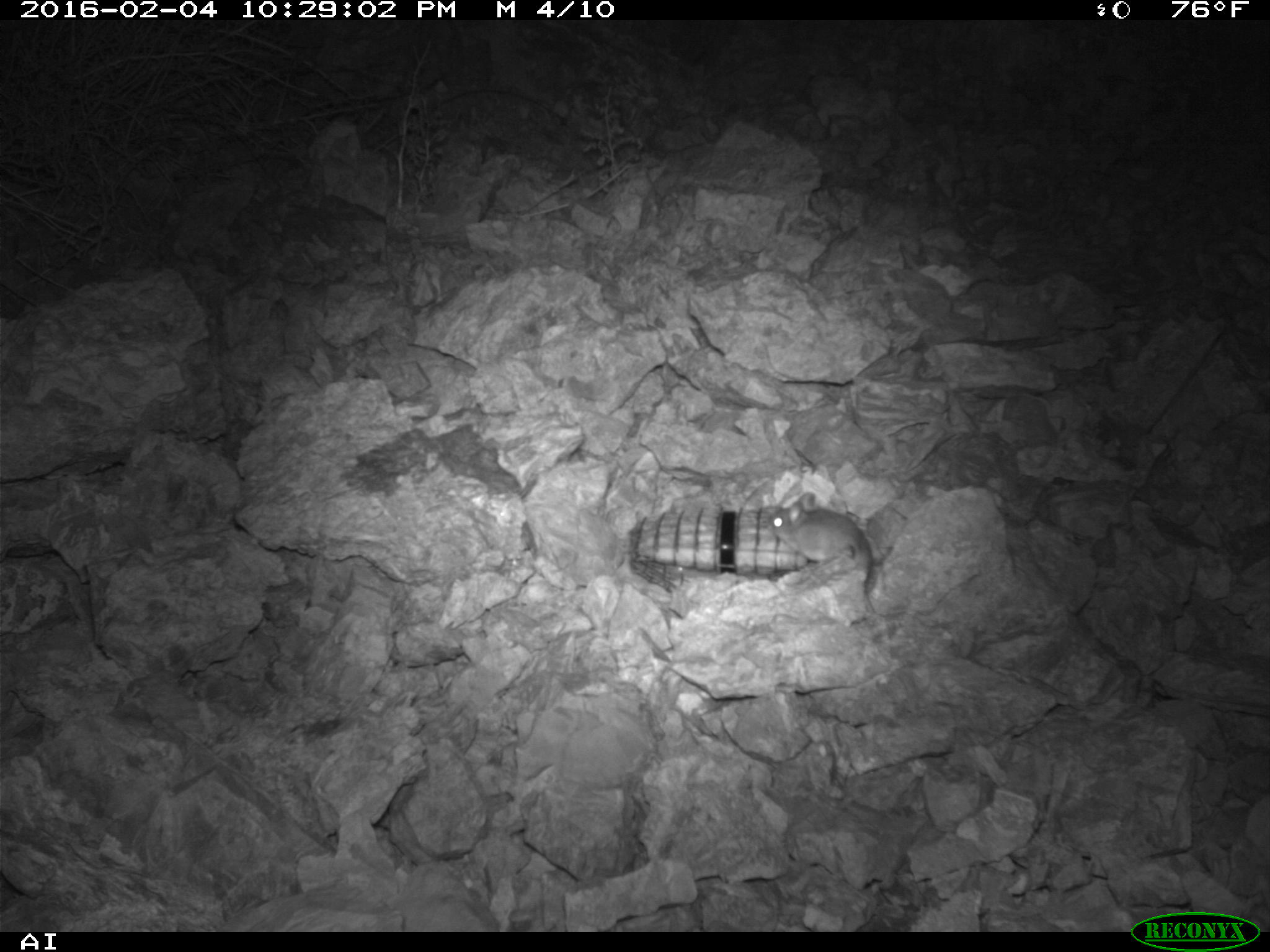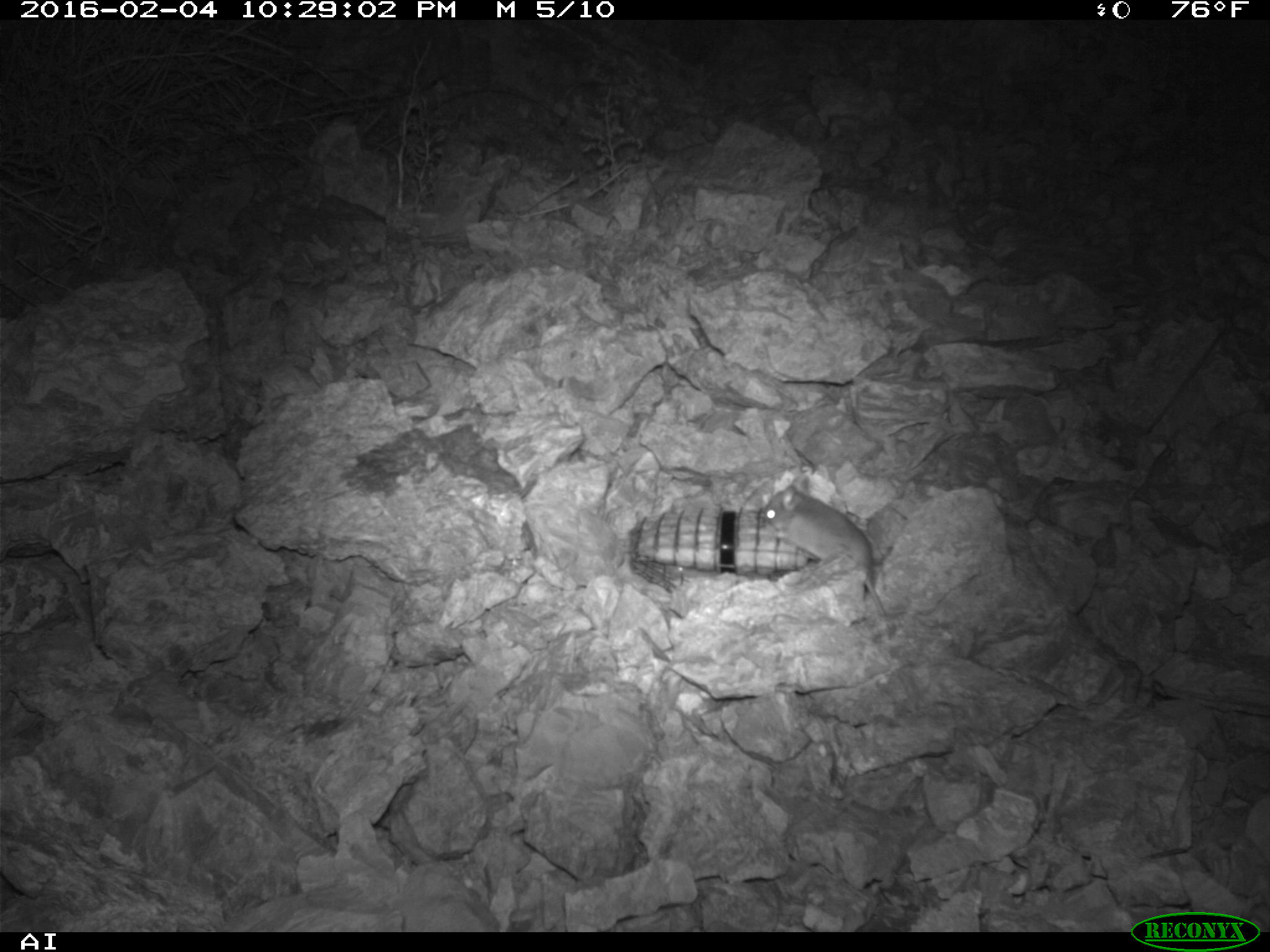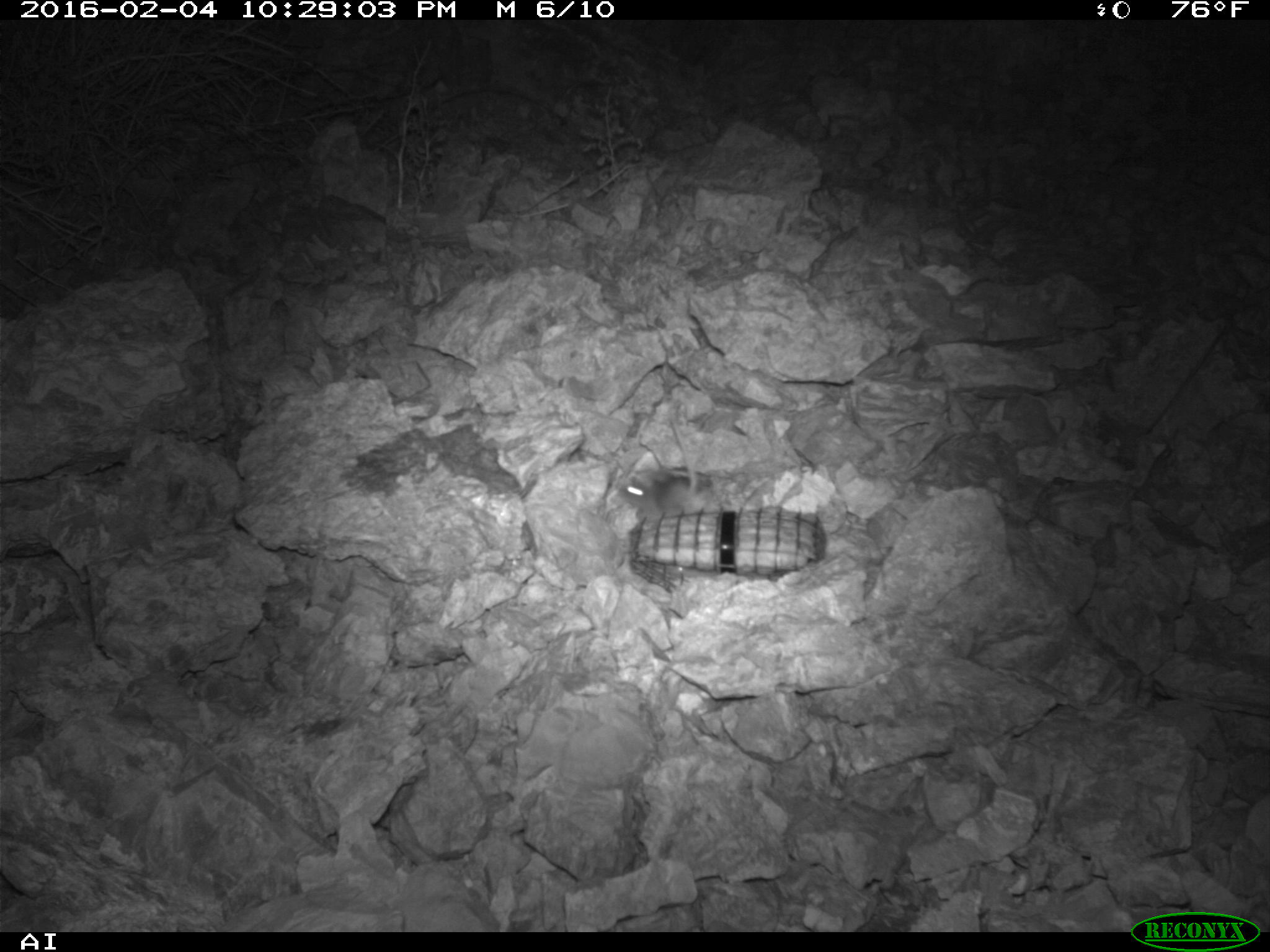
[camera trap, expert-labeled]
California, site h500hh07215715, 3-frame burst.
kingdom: Animalia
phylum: Chordata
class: Mammalia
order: Rodentia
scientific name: Rodentia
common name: rodent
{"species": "rodent (Rodentia)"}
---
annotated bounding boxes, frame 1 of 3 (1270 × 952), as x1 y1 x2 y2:
rodent: 767 492 876 614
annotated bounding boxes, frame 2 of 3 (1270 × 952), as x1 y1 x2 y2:
rodent: 763 475 887 616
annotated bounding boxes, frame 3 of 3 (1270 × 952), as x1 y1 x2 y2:
rodent: 619 414 712 520